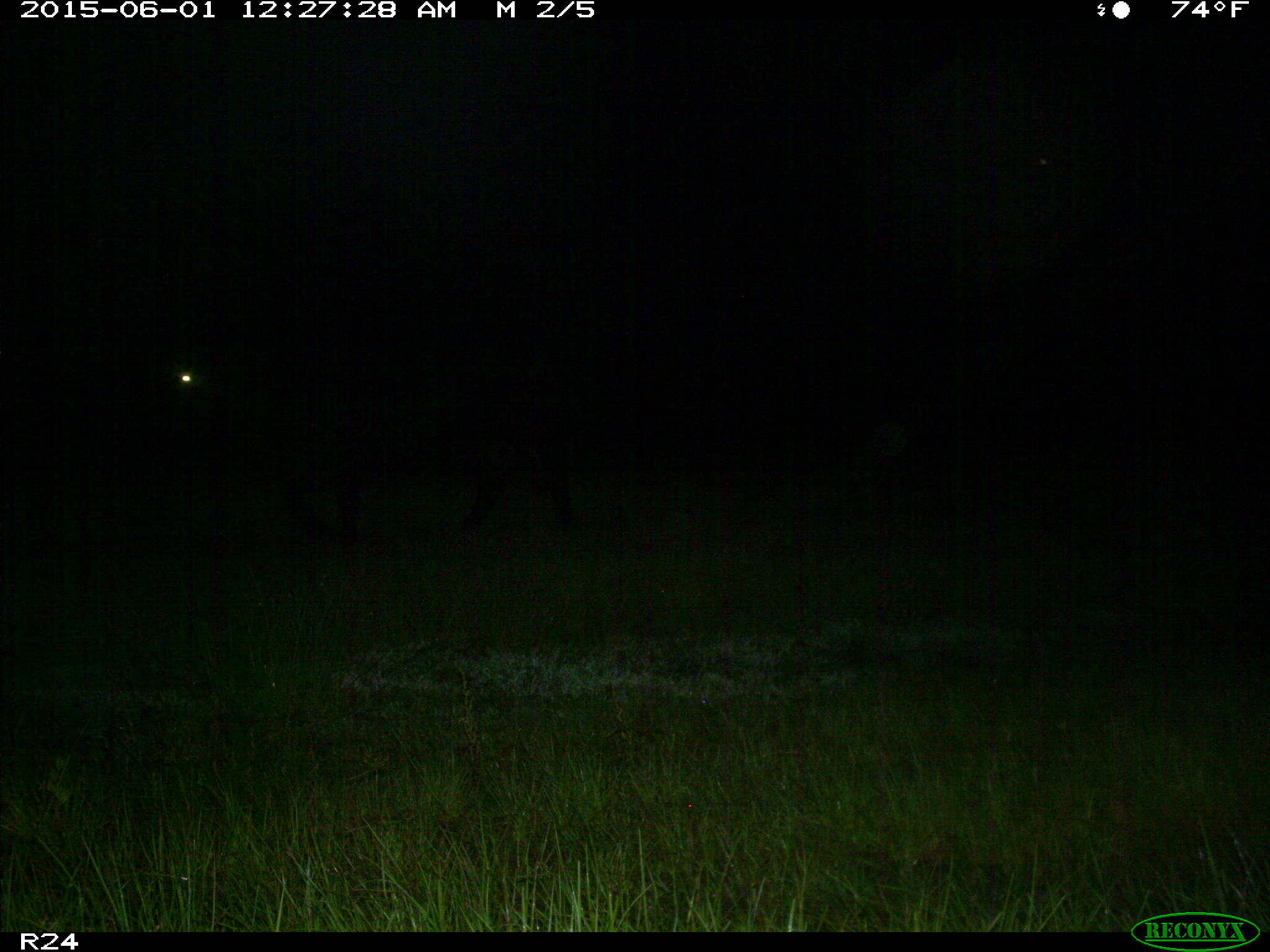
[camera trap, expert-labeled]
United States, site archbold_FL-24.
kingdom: Animalia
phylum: Chordata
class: Mammalia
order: Artiodactyla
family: Bovidae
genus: Bos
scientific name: Bos taurus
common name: domestic cow